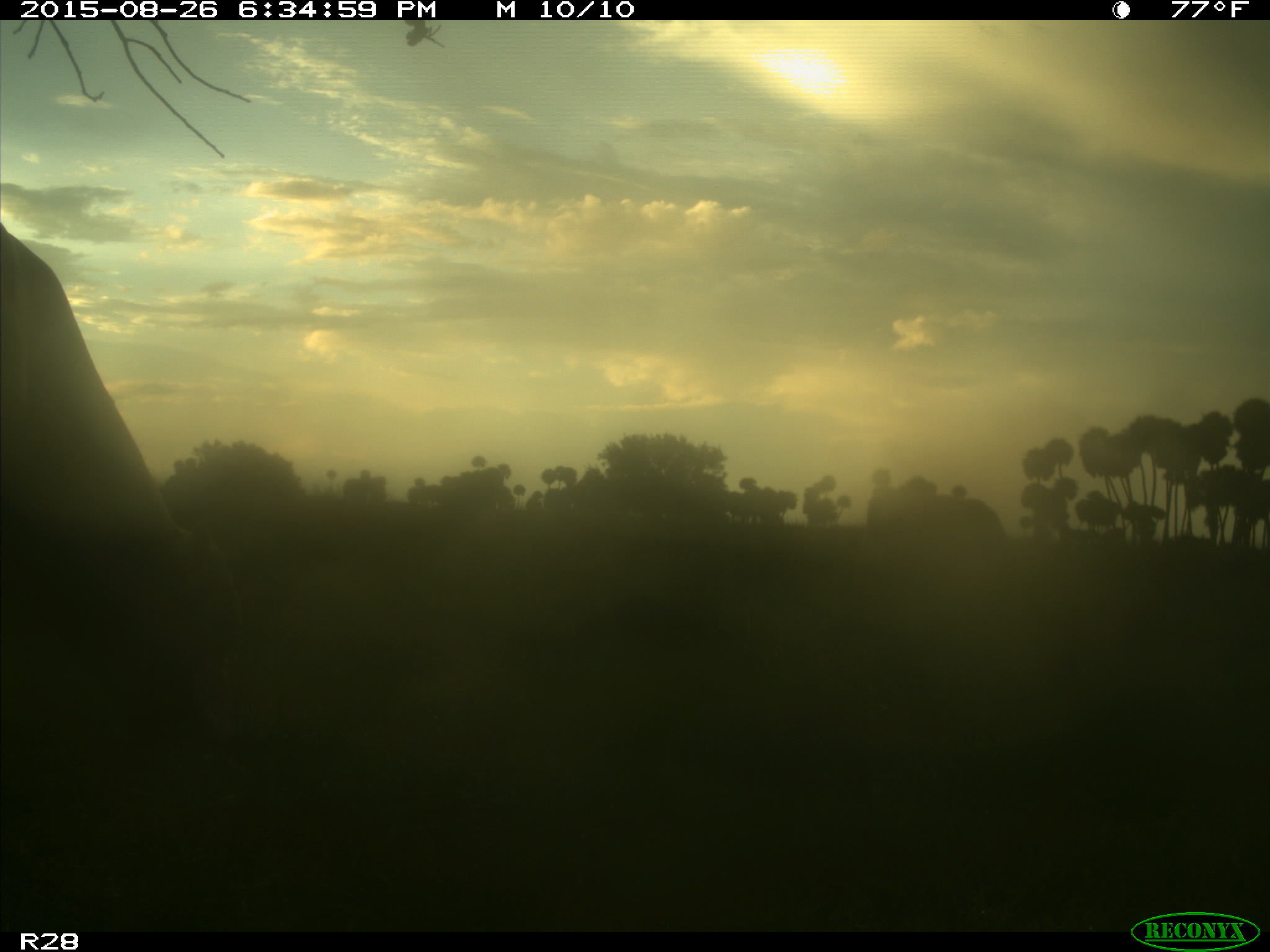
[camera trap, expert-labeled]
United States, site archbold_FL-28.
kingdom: Animalia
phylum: Chordata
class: Mammalia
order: Artiodactyla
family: Bovidae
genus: Bos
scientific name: Bos taurus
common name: domestic cow